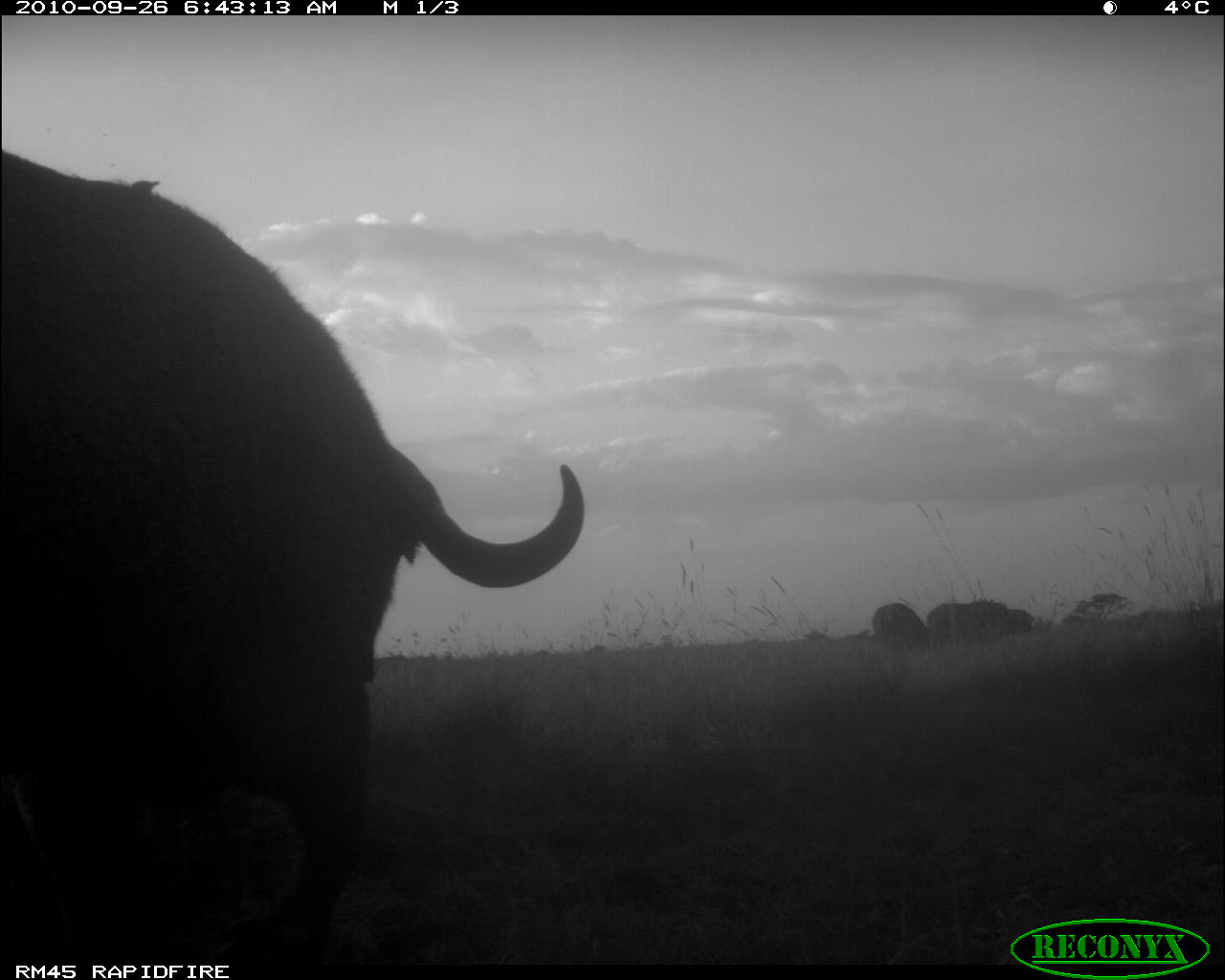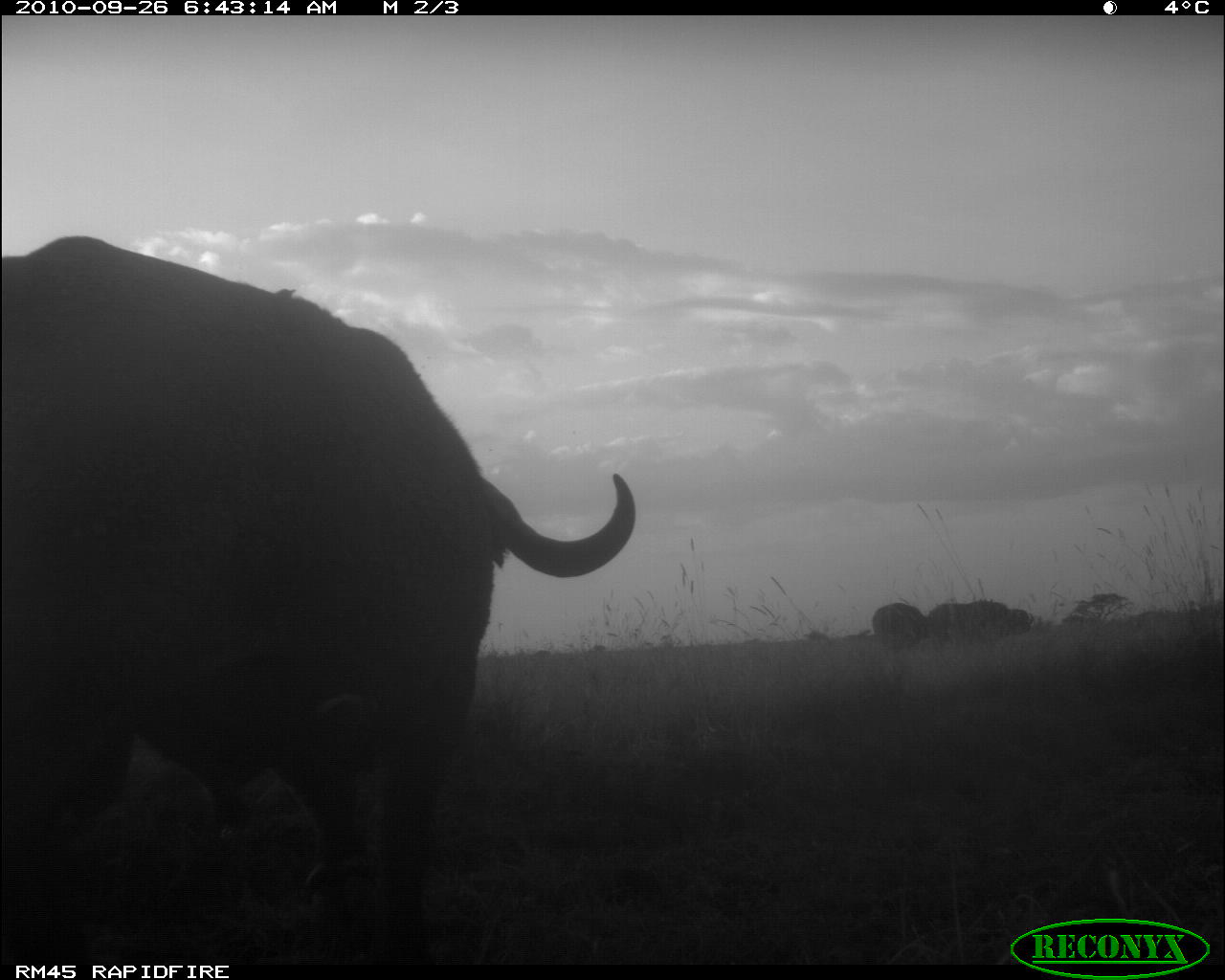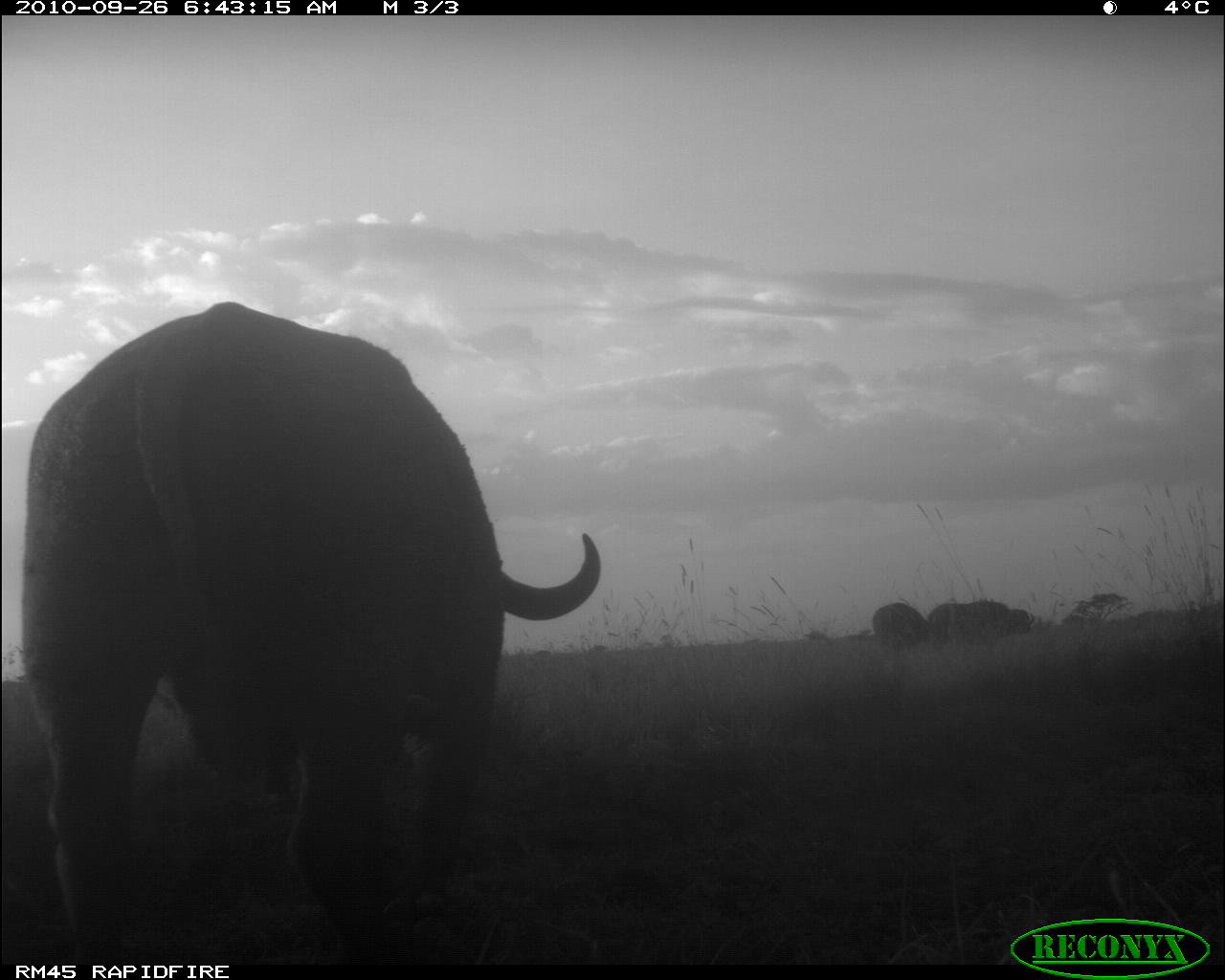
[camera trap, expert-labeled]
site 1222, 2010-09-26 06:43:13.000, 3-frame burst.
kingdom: Animalia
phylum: Chordata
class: Mammalia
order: Artiodactyla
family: Bovidae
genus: Syncerus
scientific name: Syncerus caffer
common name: african buffalo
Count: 3.